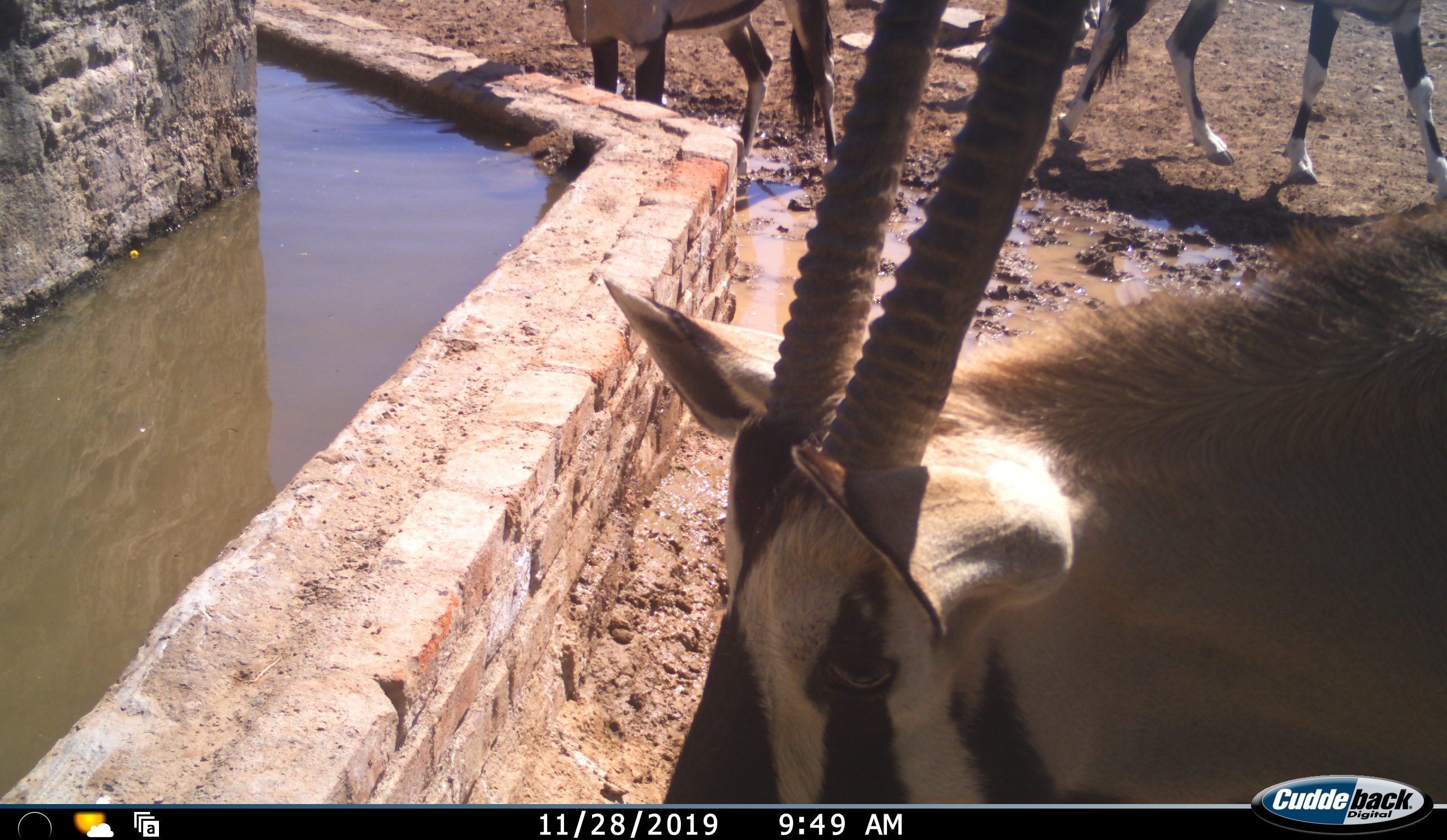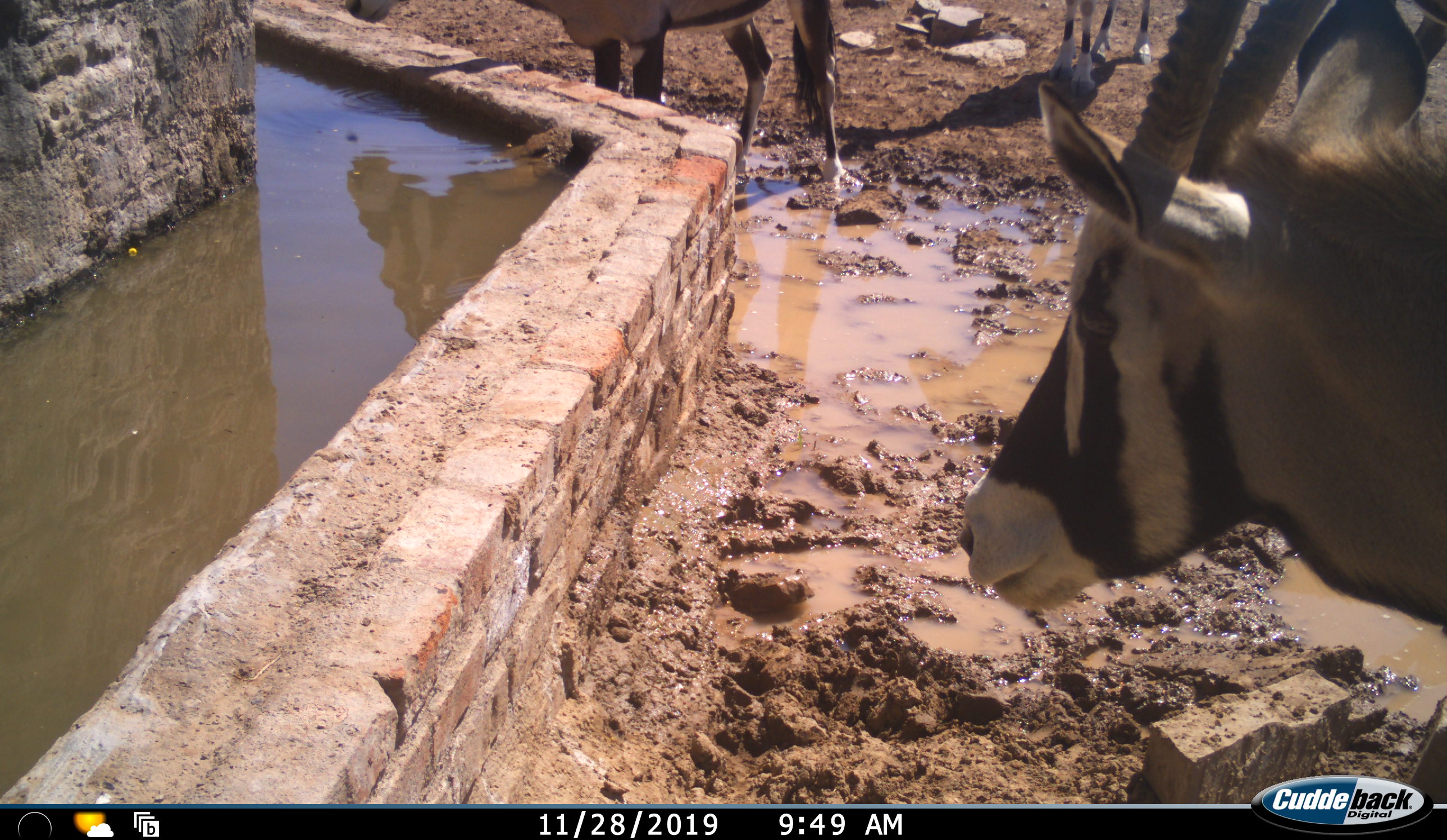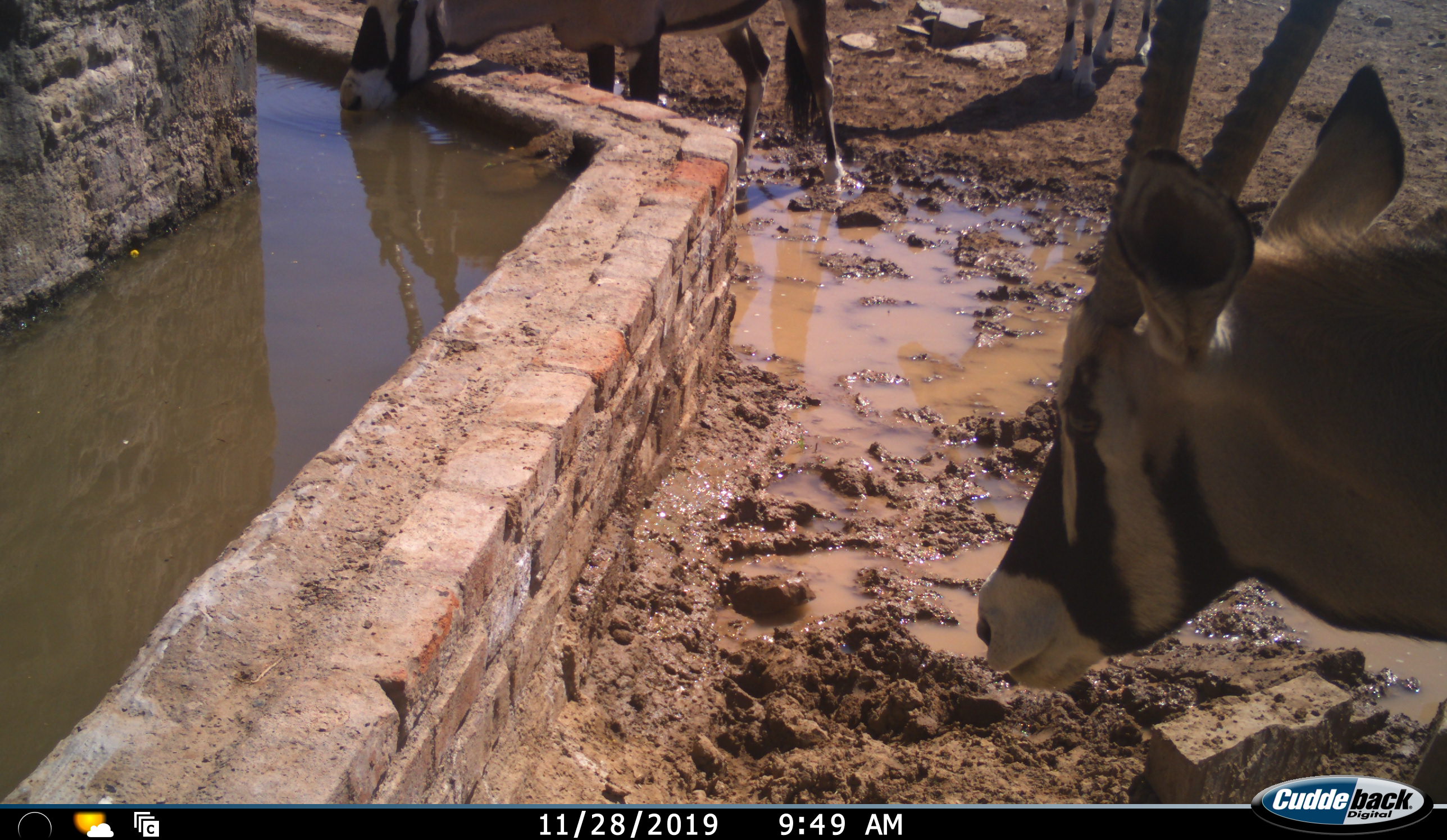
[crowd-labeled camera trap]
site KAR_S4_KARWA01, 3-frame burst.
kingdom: Animalia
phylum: Chordata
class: Mammalia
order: Artiodactyla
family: Bovidae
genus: Oryx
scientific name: Oryx gazella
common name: gemsbok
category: oryx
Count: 3.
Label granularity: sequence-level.